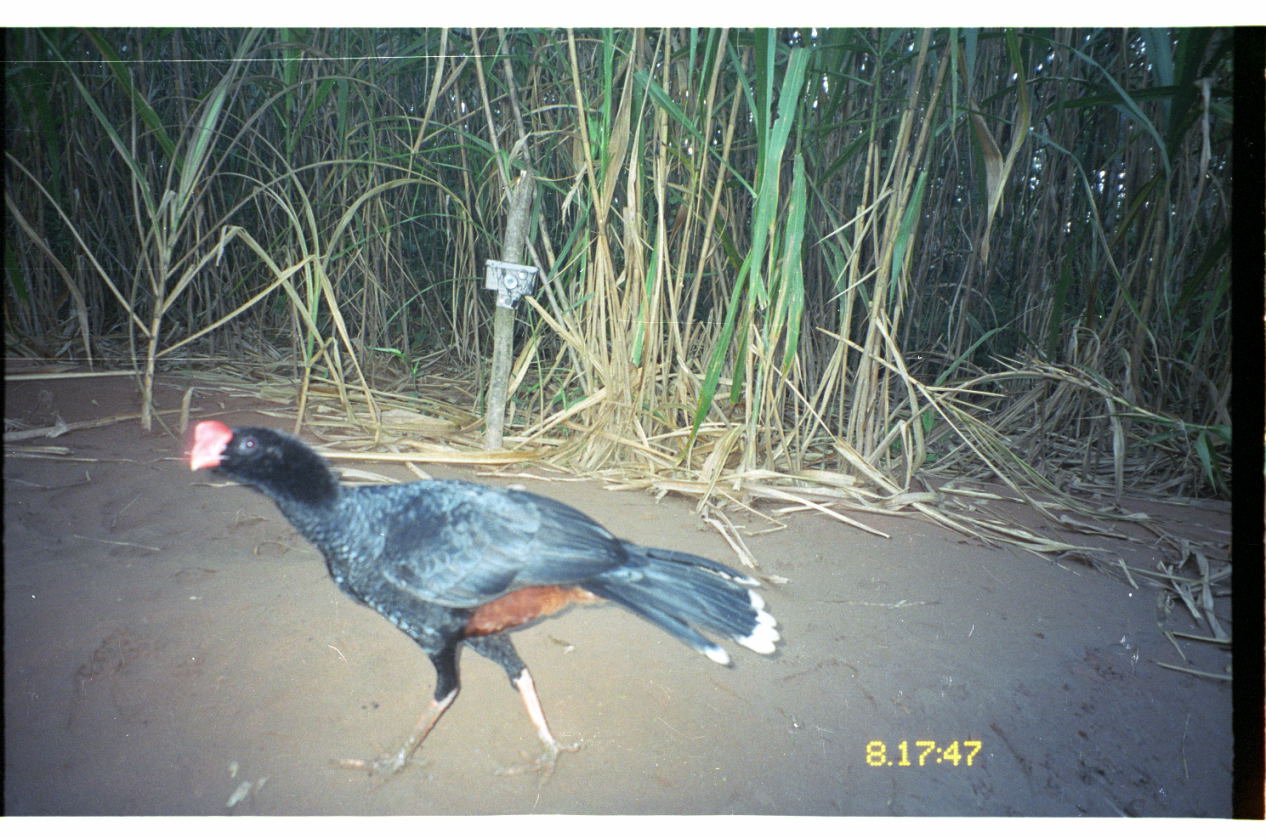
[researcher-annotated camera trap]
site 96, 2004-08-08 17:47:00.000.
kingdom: Animalia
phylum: Chordata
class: Aves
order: Galliformes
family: Cracidae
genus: Mitu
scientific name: Mitu tuberosum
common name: razor-billed curassow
Mitu tuberosum (razor-billed curassow).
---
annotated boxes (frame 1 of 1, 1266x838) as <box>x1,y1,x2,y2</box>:
mitu tuberosum: <box>189,417,780,796</box>